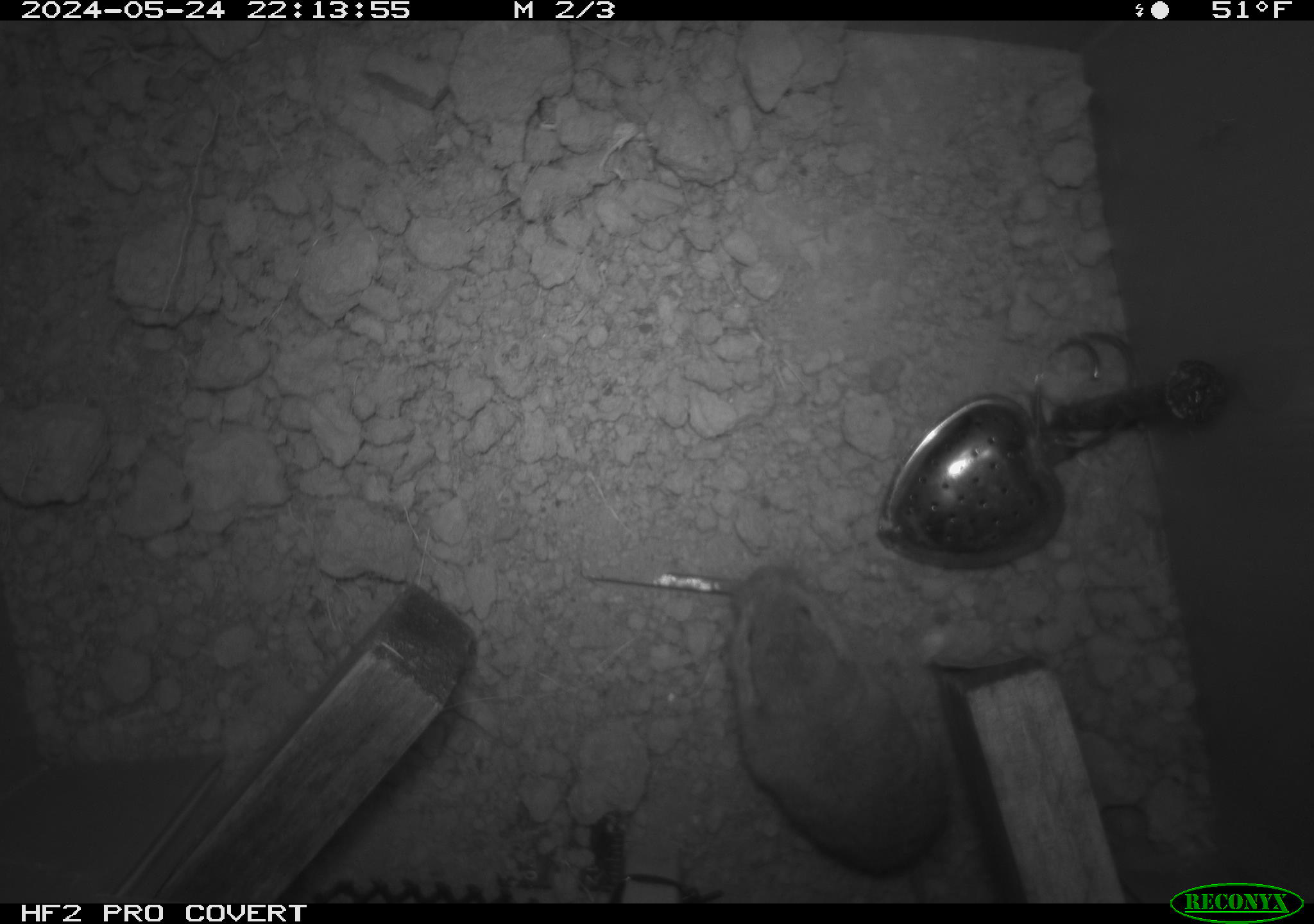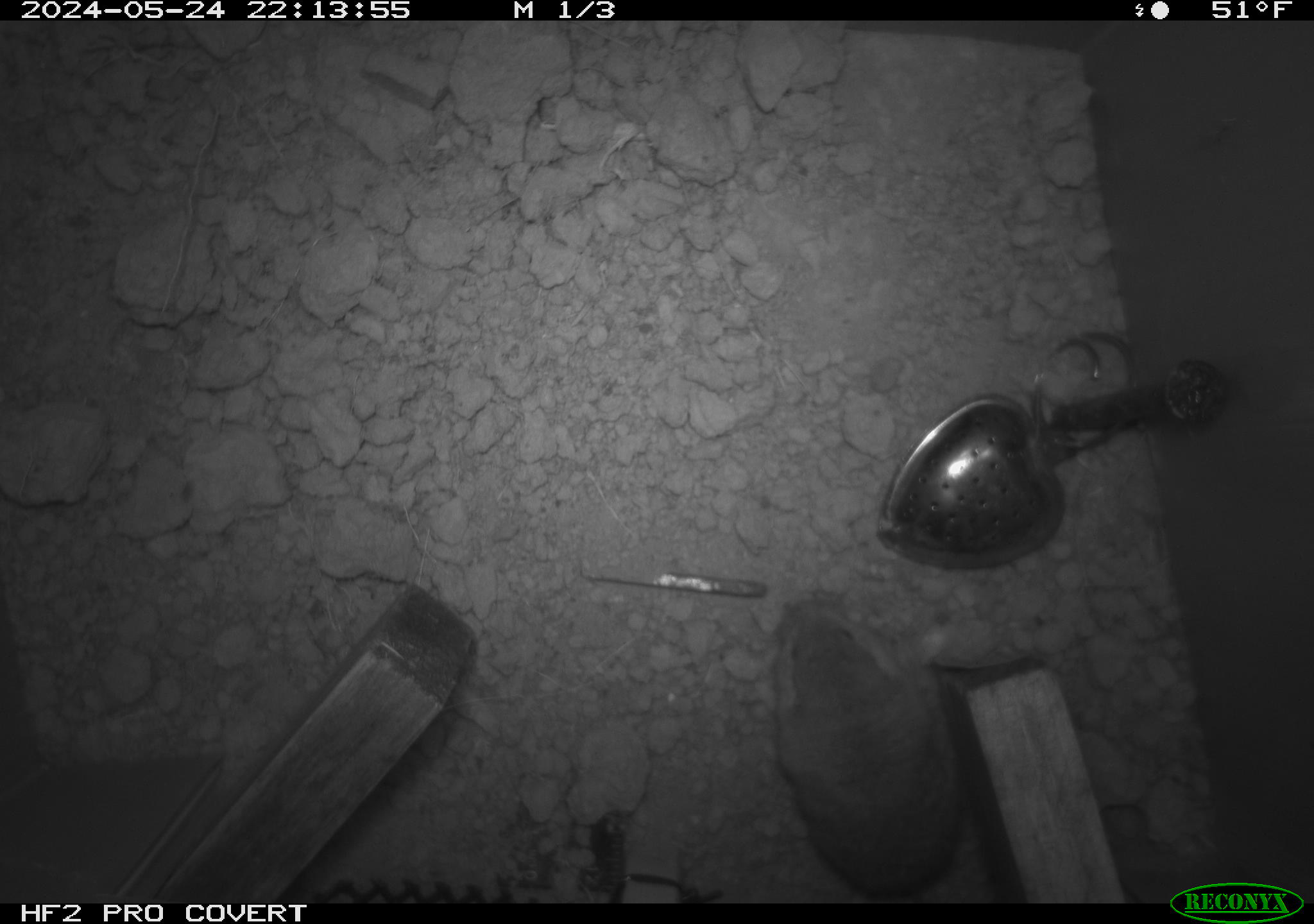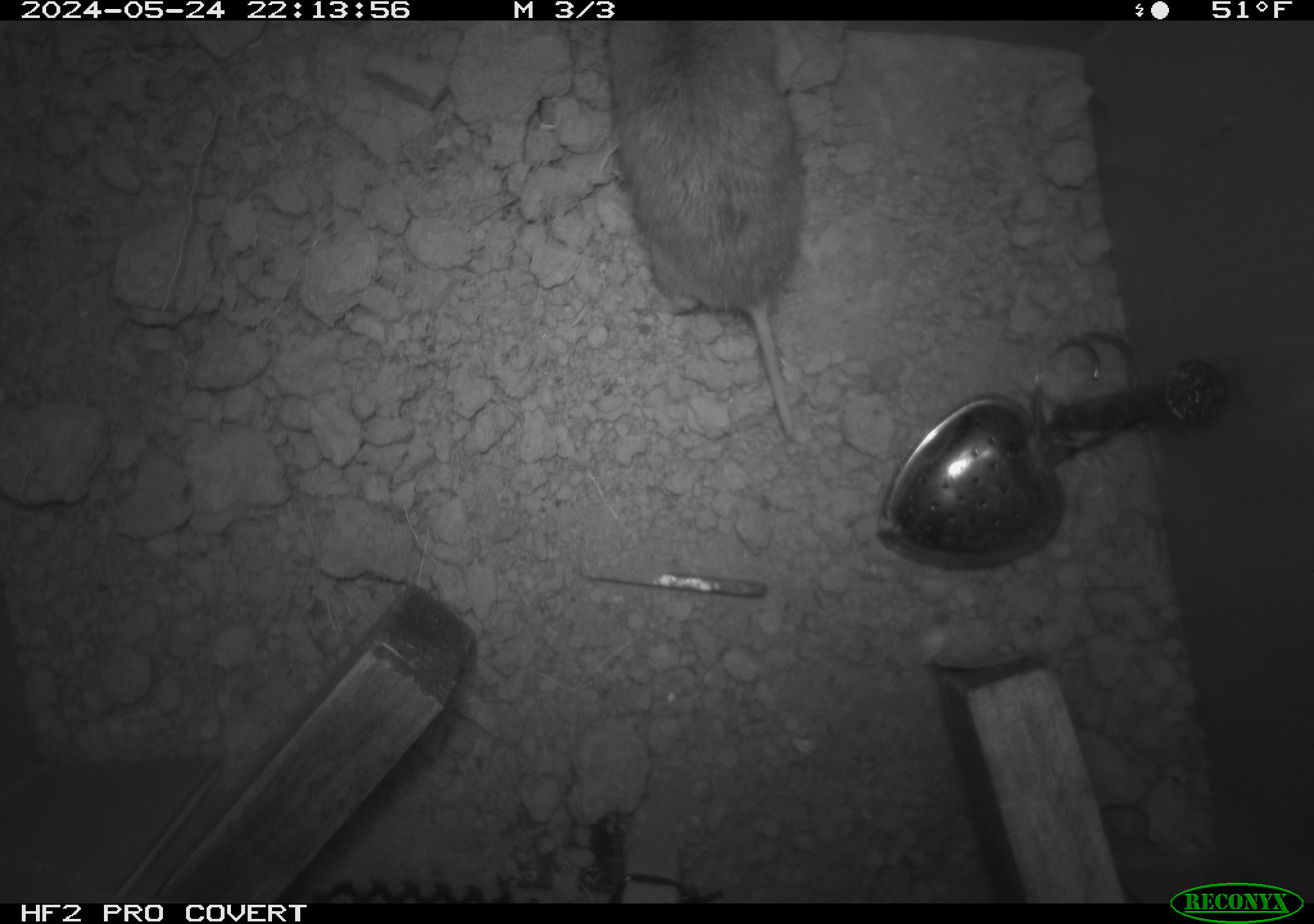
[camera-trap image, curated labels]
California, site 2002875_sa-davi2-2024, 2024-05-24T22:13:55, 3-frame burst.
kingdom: Animalia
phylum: Chordata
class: Mammalia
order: Rodentia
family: Geomyidae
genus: Thomomys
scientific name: Thomomys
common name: smooth-toothed pocket gophers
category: thomomys species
Thomomys species (smooth-toothed pocket gophers) (Thomomys).